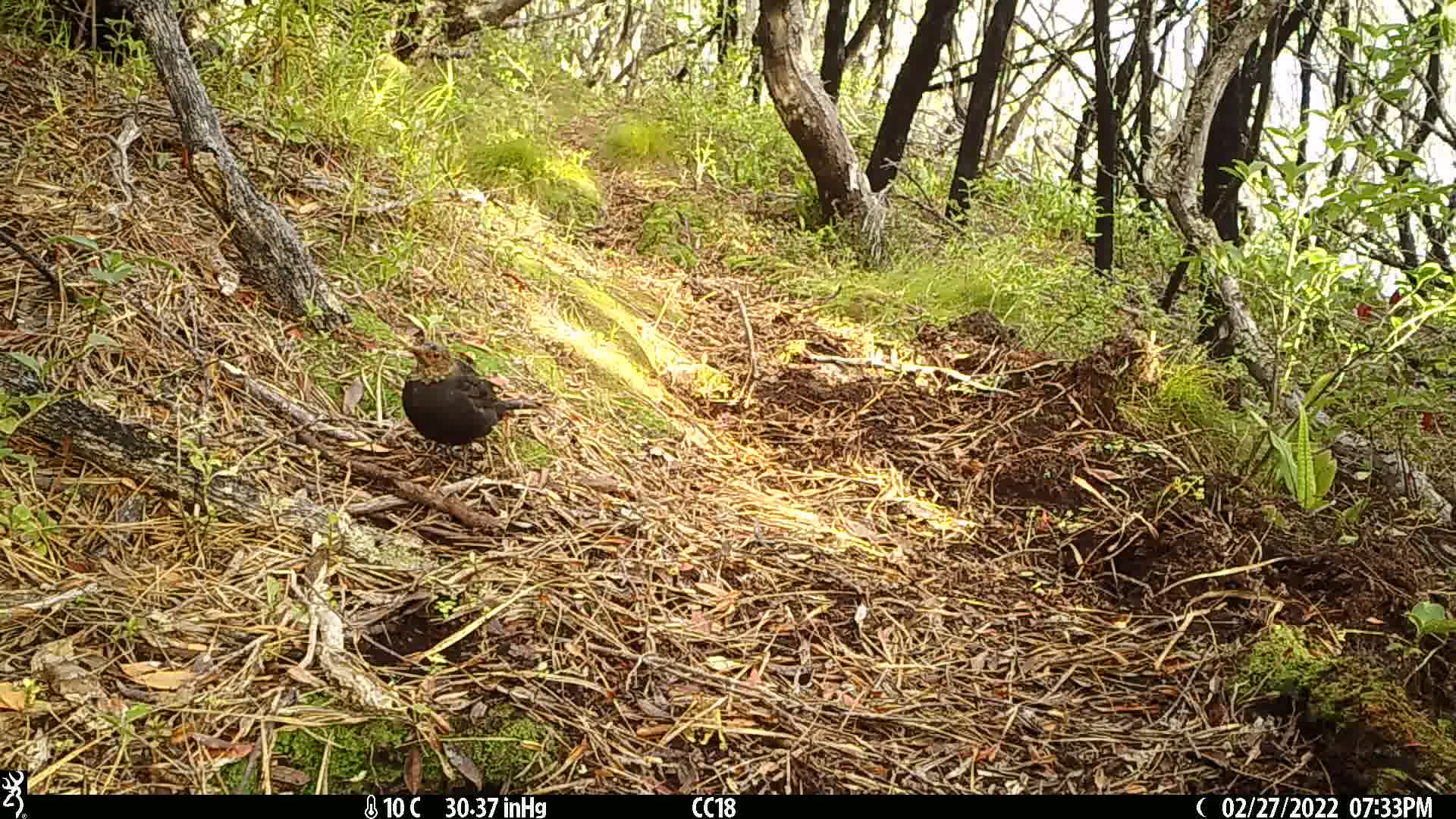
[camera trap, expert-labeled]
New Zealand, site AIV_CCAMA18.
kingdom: Animalia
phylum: Chordata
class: Aves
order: Passeriformes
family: Turdidae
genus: Turdus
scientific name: Turdus merula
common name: eurasian blackbird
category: blackbird